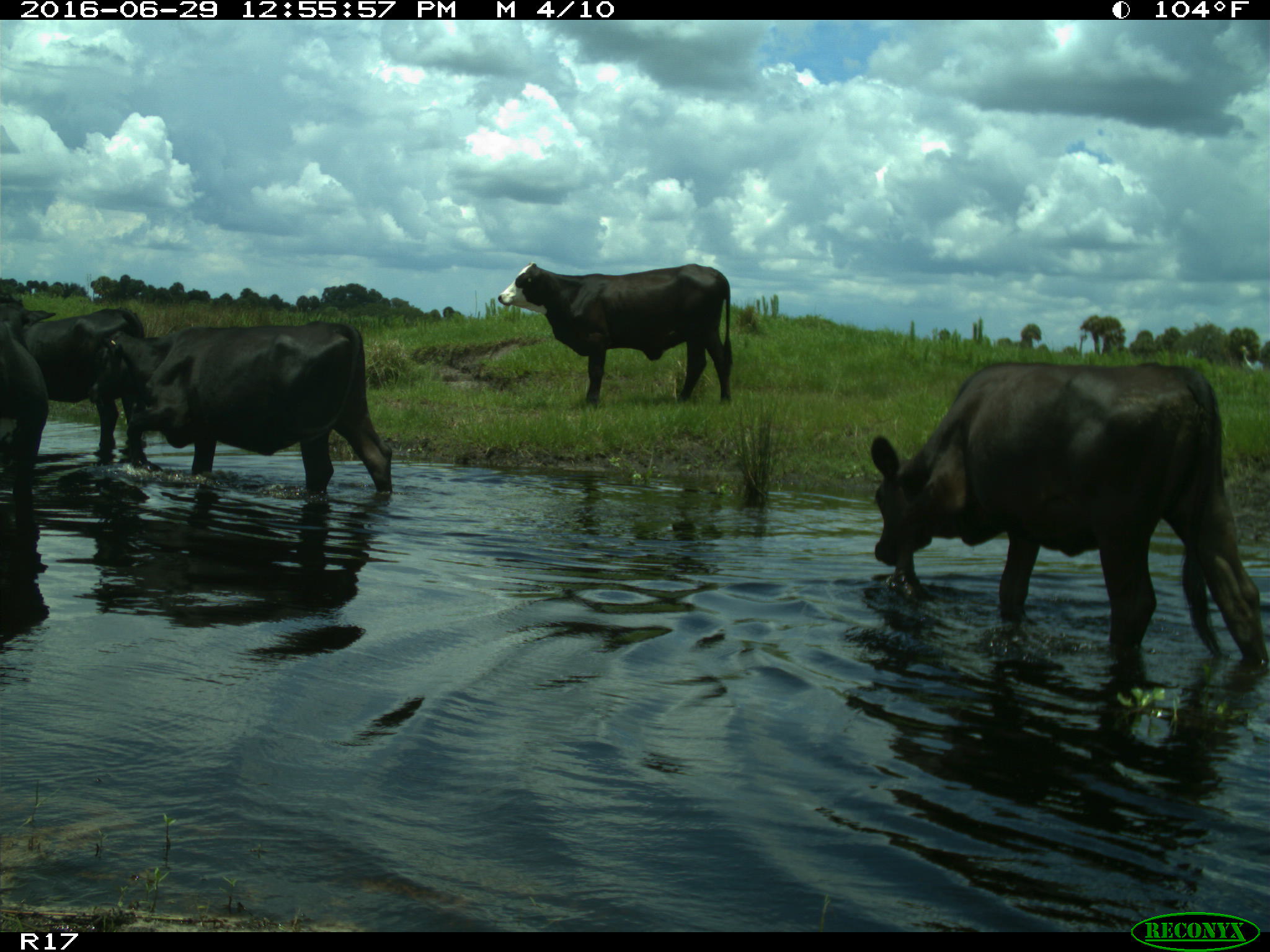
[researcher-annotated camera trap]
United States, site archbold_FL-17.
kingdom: Animalia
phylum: Chordata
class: Mammalia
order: Artiodactyla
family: Bovidae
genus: Bos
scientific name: Bos taurus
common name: domestic cow